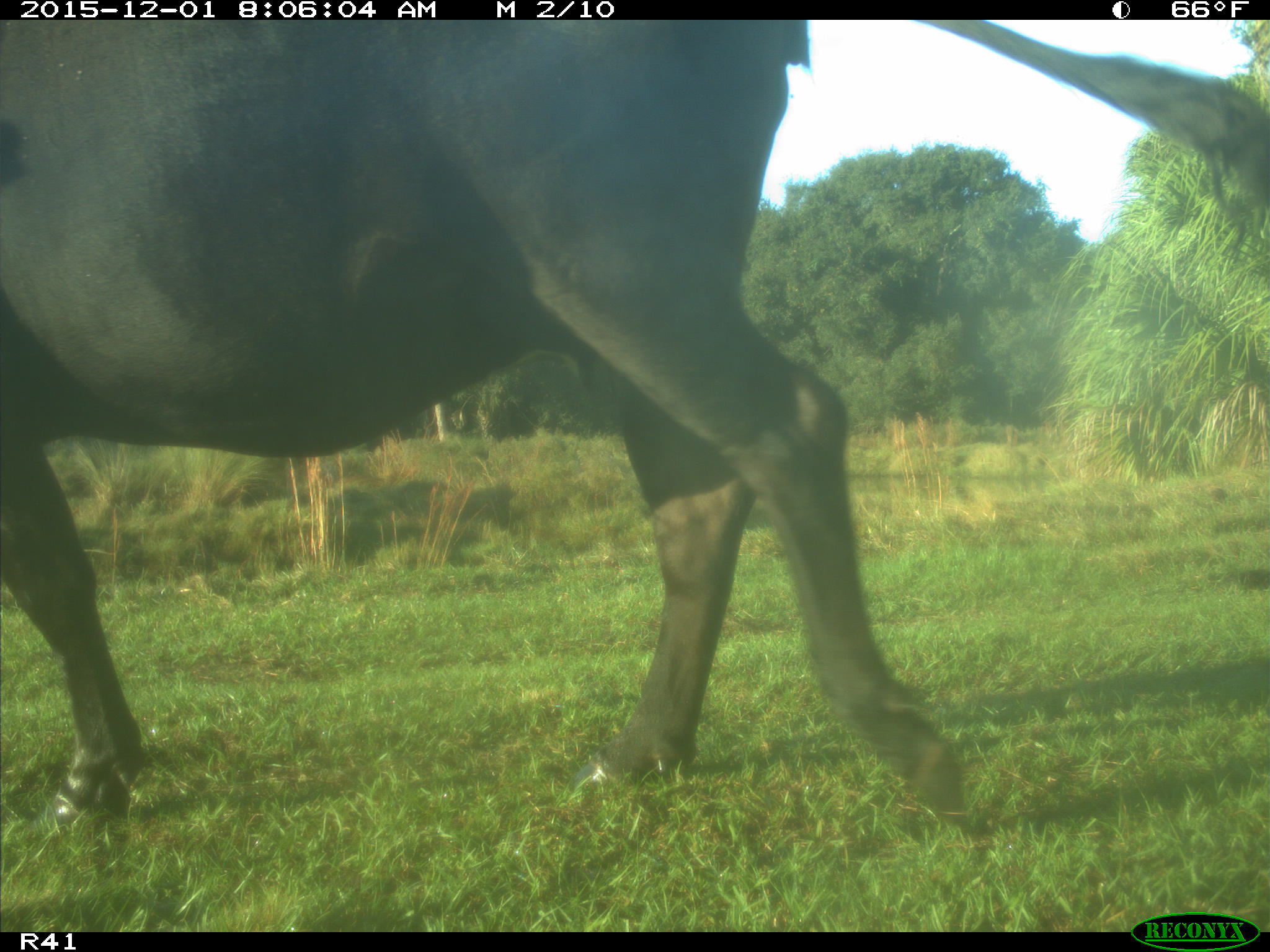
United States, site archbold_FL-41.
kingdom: Animalia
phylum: Chordata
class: Mammalia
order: Artiodactyla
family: Bovidae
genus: Bos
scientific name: Bos taurus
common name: domestic cow